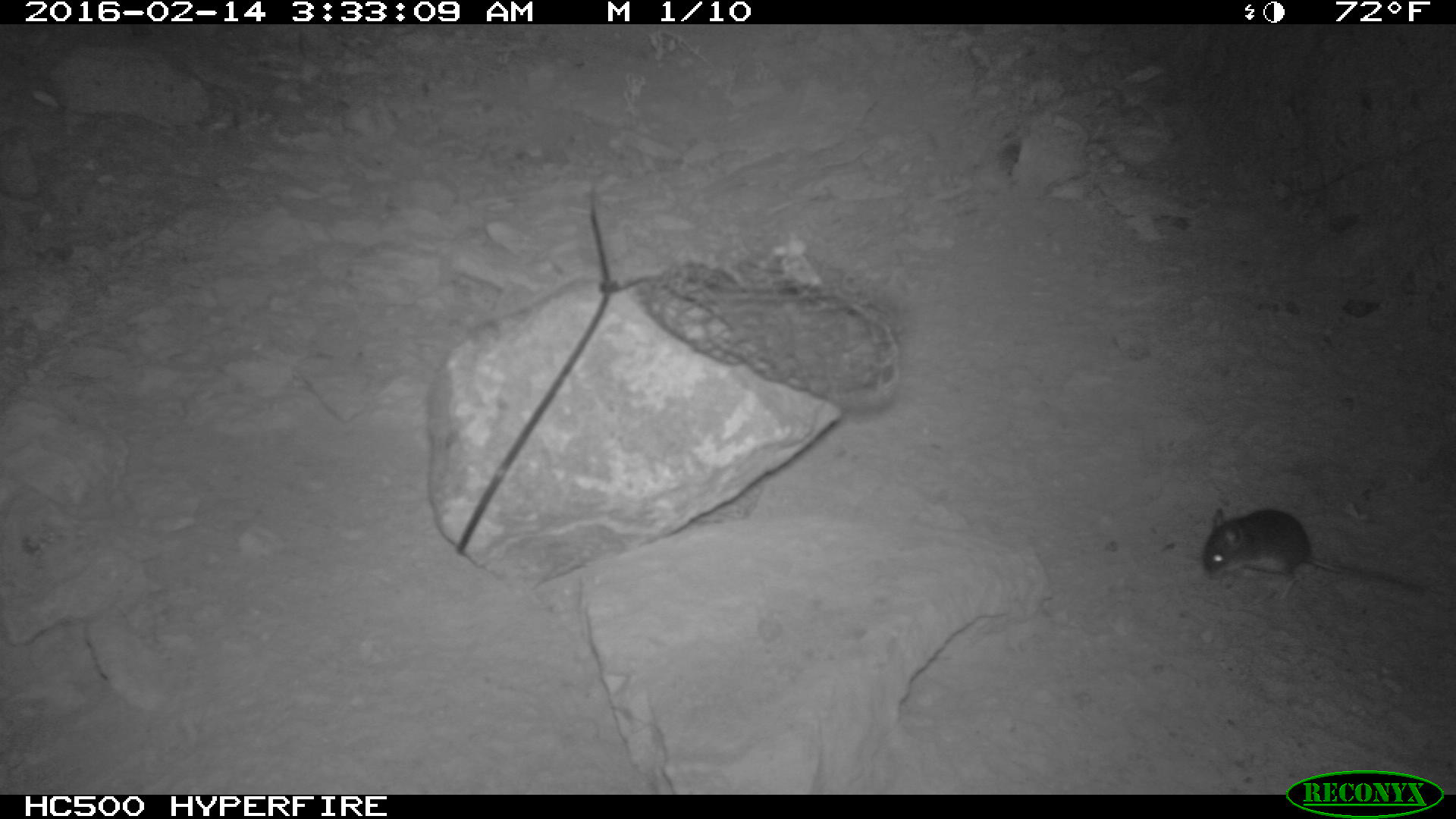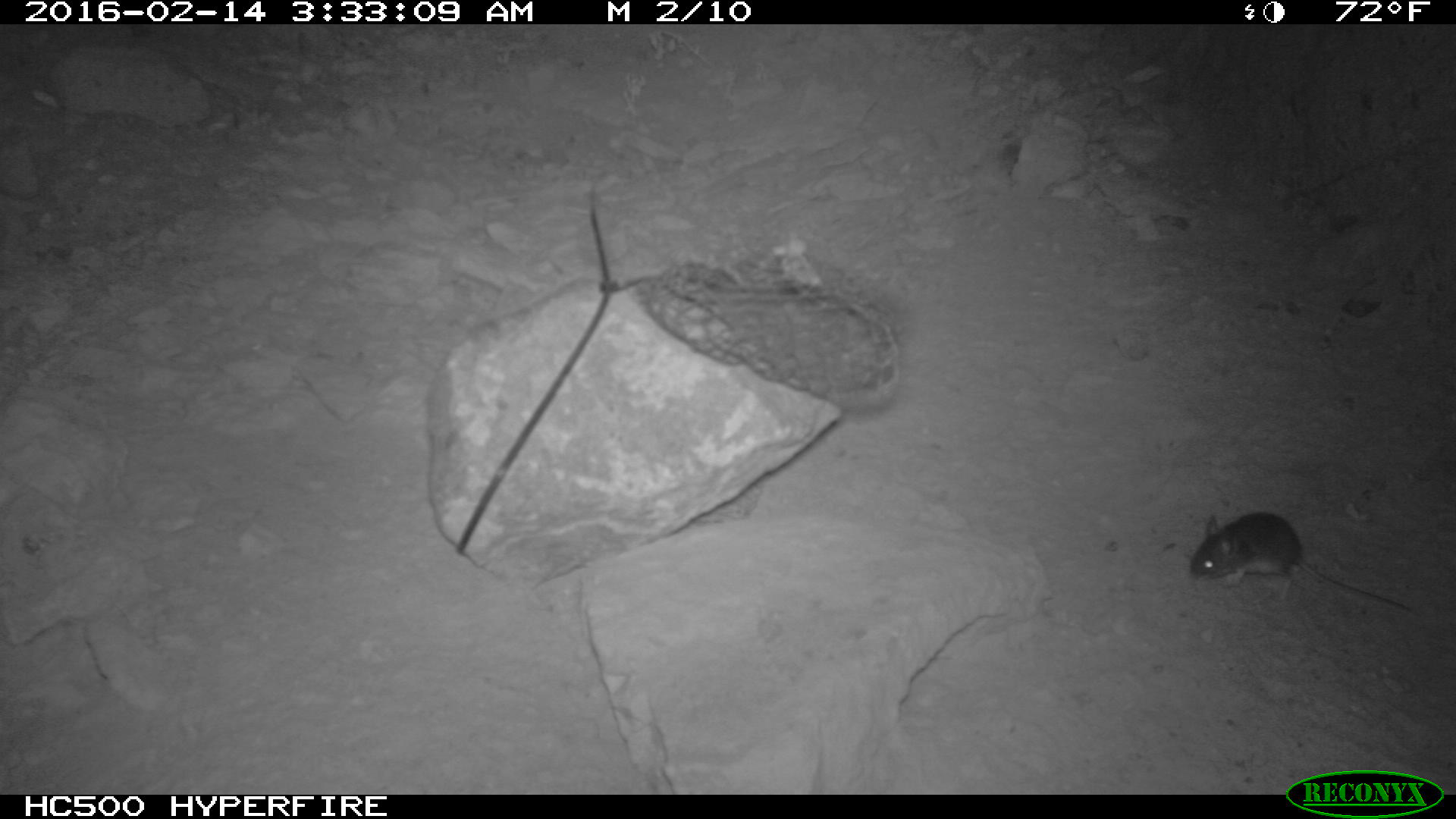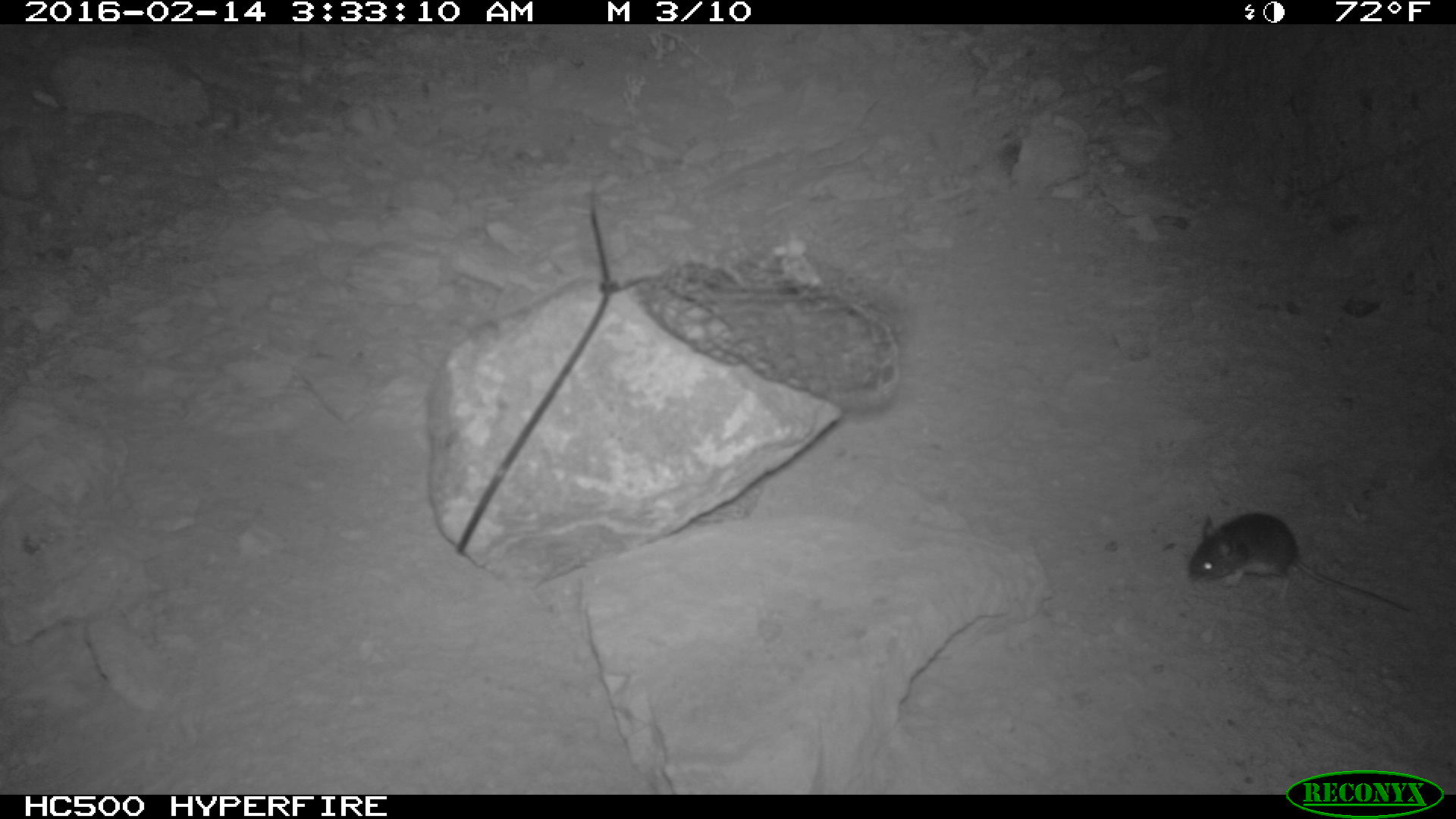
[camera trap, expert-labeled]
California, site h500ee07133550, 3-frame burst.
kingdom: Animalia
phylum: Chordata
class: Mammalia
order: Rodentia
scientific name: Rodentia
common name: rodent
Rodent (Rodentia).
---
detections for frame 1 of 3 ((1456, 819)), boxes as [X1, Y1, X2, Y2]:
rodent: [1201, 507, 1425, 599]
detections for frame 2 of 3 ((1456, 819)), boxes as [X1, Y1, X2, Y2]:
rodent: [1188, 511, 1412, 613]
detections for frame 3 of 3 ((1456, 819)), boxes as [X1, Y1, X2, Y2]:
rodent: [1188, 509, 1410, 606]